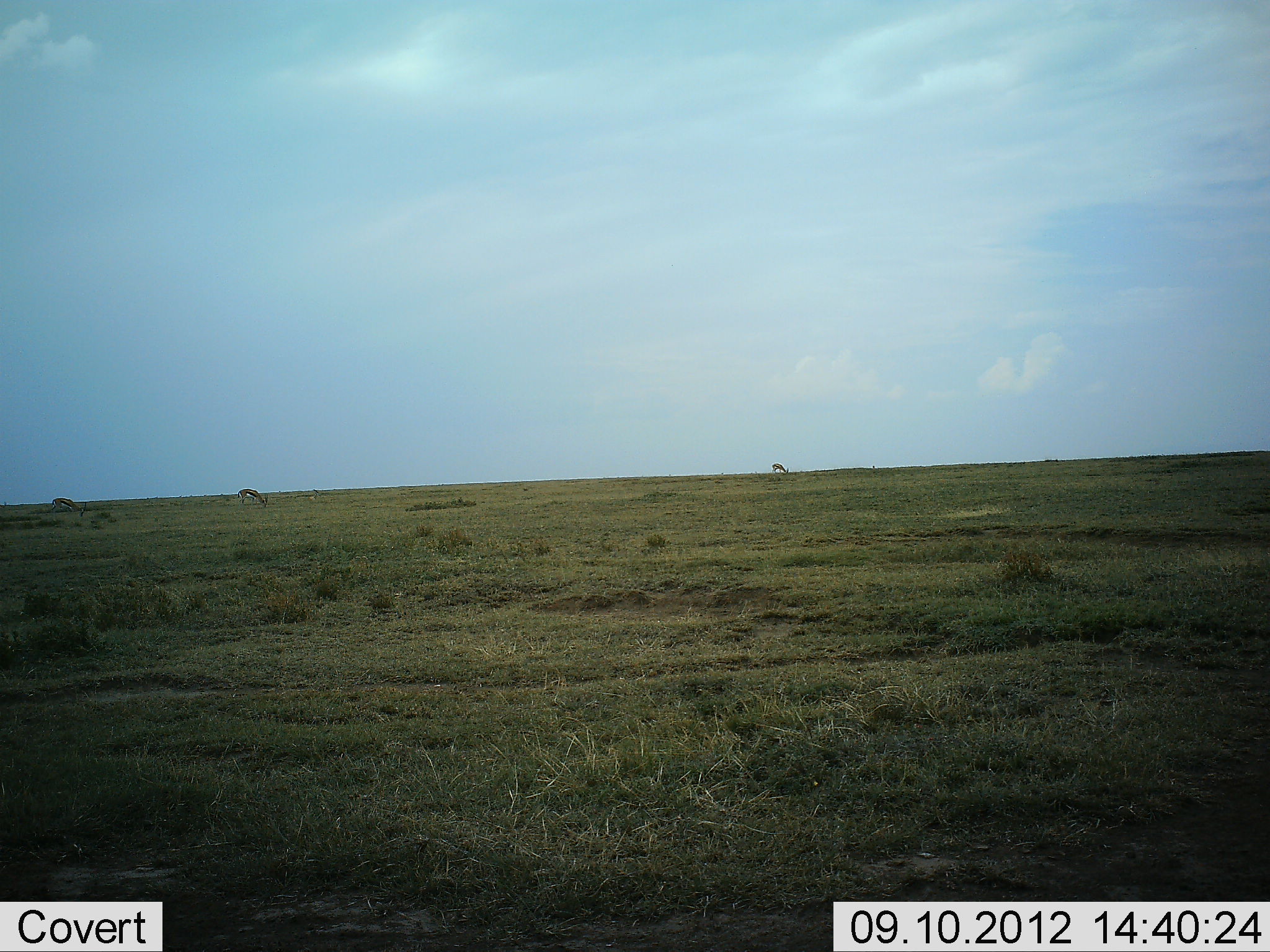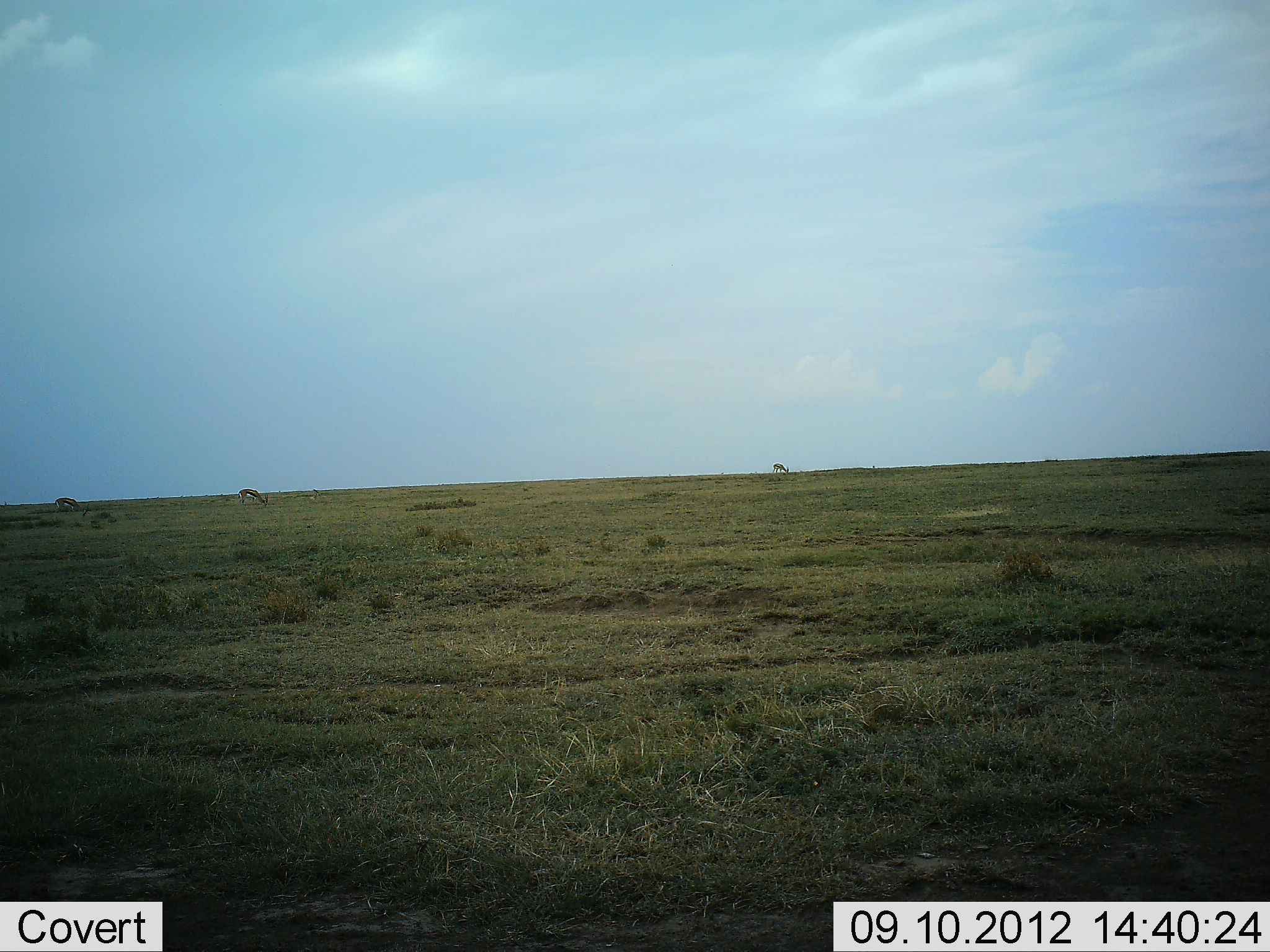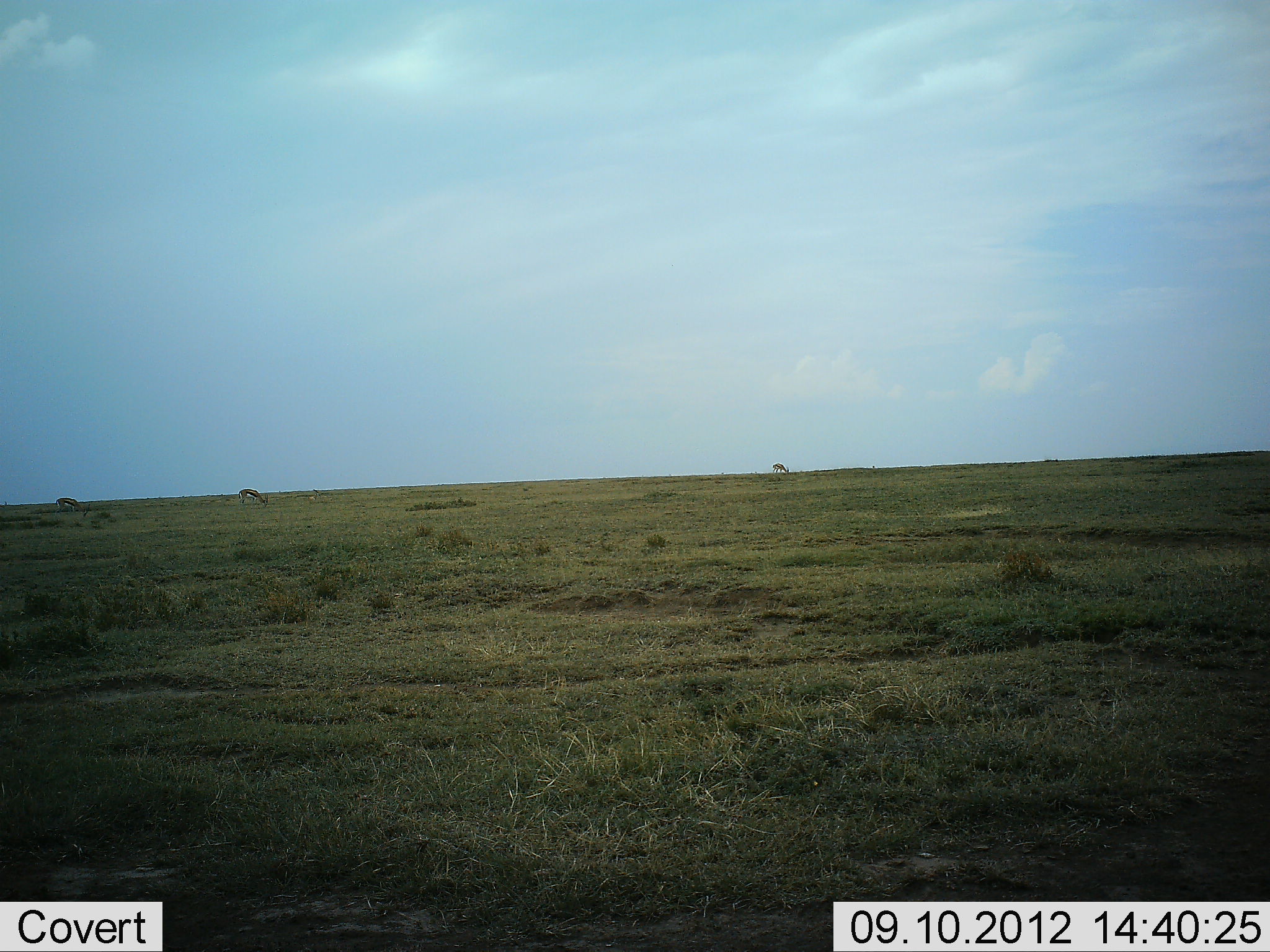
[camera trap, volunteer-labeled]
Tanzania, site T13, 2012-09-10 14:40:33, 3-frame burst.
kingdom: Animalia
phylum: Chordata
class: Mammalia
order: Artiodactyla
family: Bovidae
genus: Eudorcas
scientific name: Eudorcas thomsonii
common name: thomson's gazelle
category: gazellethomsons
Gazellethomsons (thomson's gazelle) (Eudorcas thomsonii), count 3. Behavior (volunteer vote fractions): standing 20%, resting 0%, moving 10%, interacting 0%. Young present (vote fraction): 0%. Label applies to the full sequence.